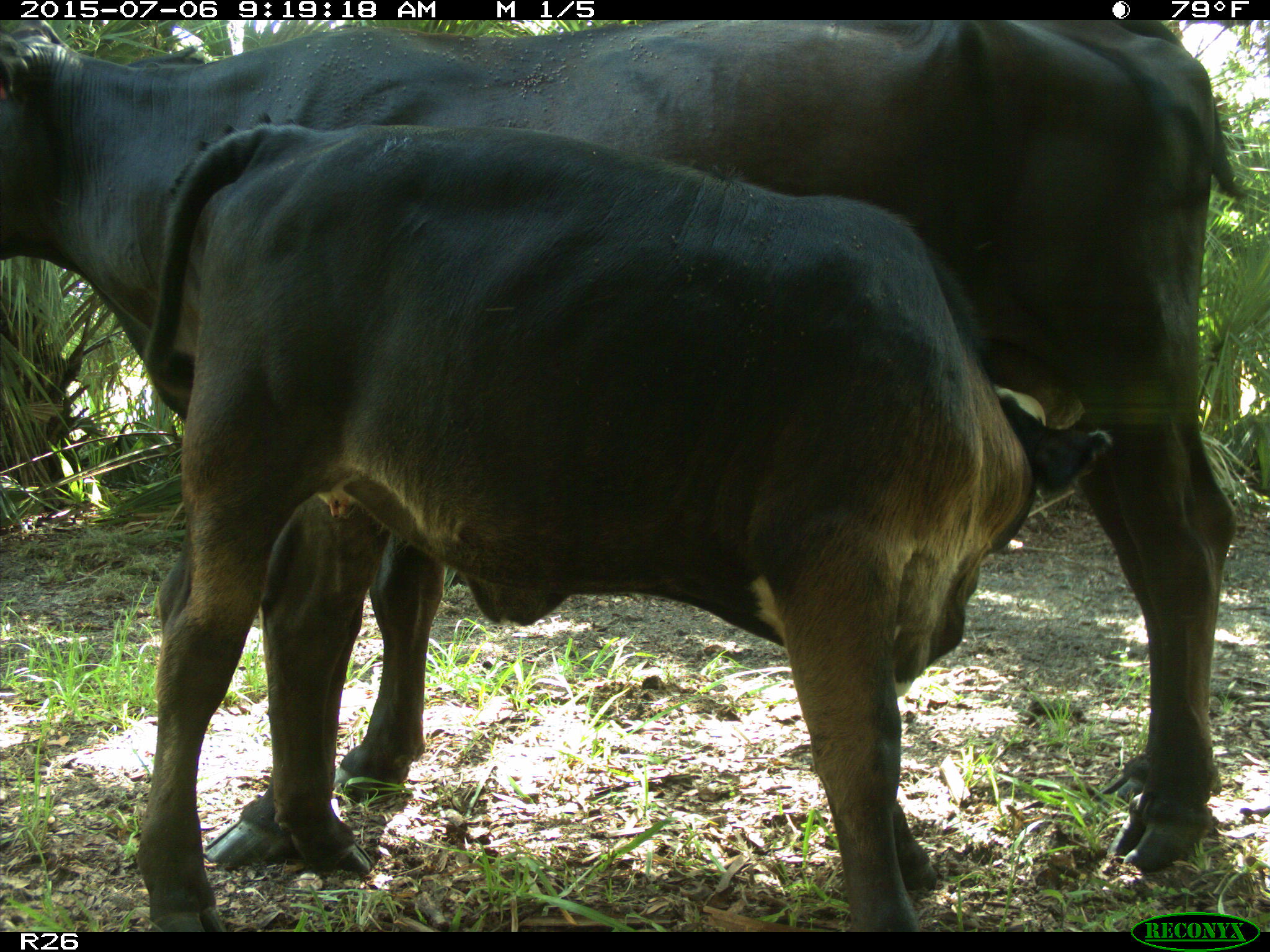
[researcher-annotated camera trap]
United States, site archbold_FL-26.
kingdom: Animalia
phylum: Chordata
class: Mammalia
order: Artiodactyla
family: Bovidae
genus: Bos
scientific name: Bos taurus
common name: domestic cow